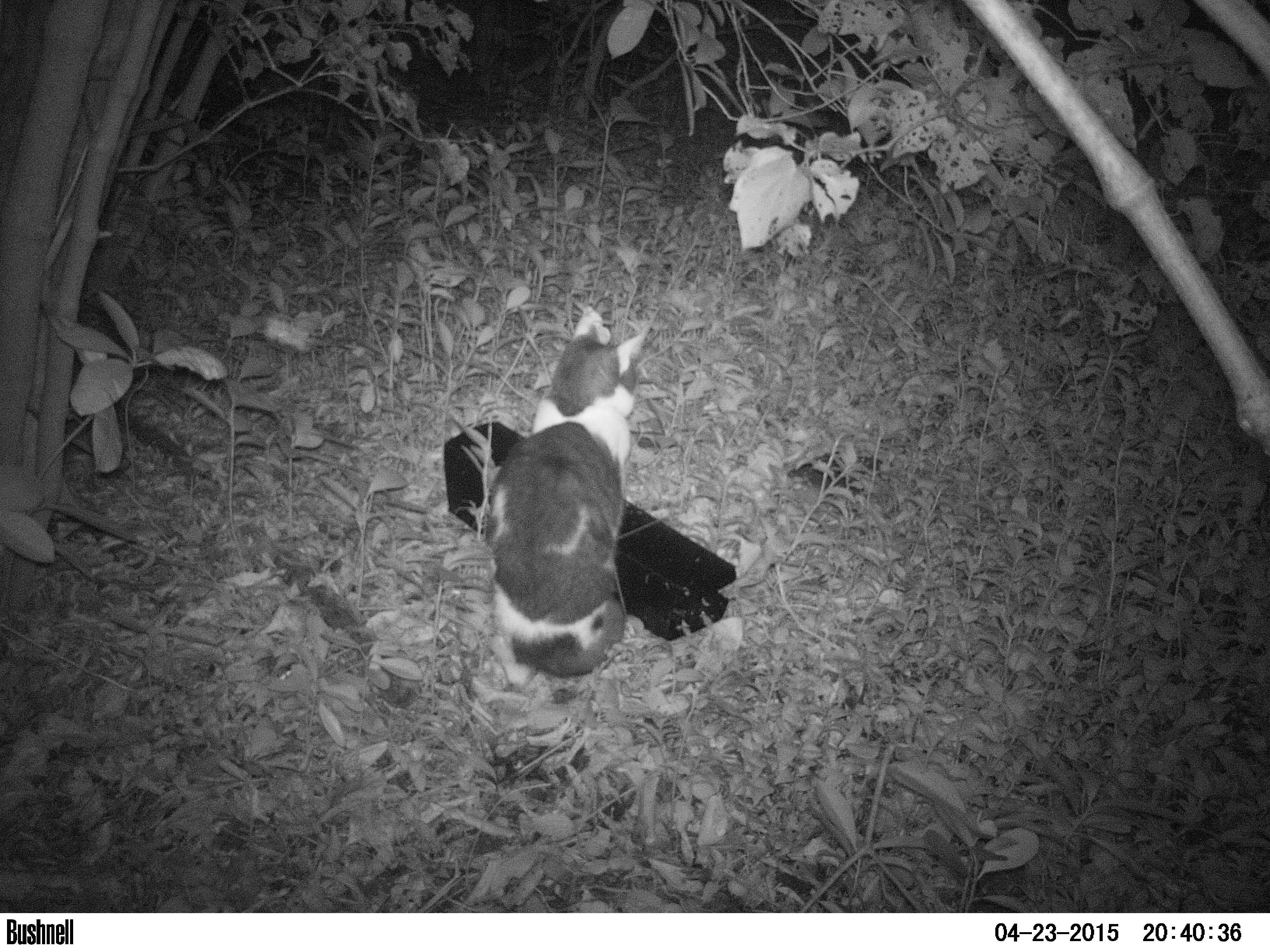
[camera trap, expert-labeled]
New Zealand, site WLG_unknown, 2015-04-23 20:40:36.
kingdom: Animalia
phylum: Chordata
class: Mammalia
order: Carnivora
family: Felidae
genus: Felis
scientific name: Felis catus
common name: domestic cat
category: cat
Cat (domestic cat) (Felis catus).